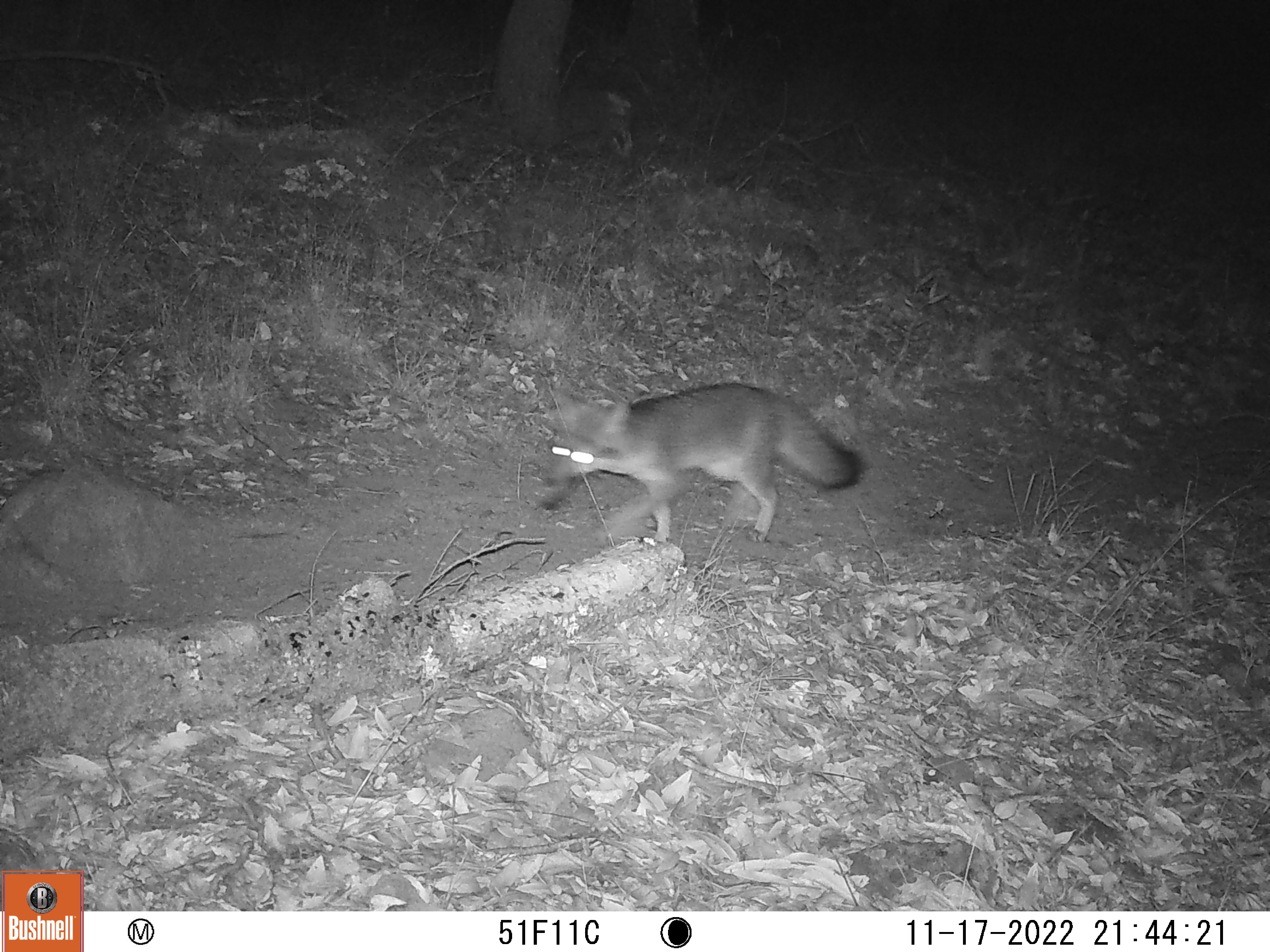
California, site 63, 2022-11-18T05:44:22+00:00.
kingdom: Animalia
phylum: Chordata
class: Mammalia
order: Carnivora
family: Canidae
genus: Urocyon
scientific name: Urocyon cinereoargenteus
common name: gray fox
Gray fox (Urocyon cinereoargenteus).